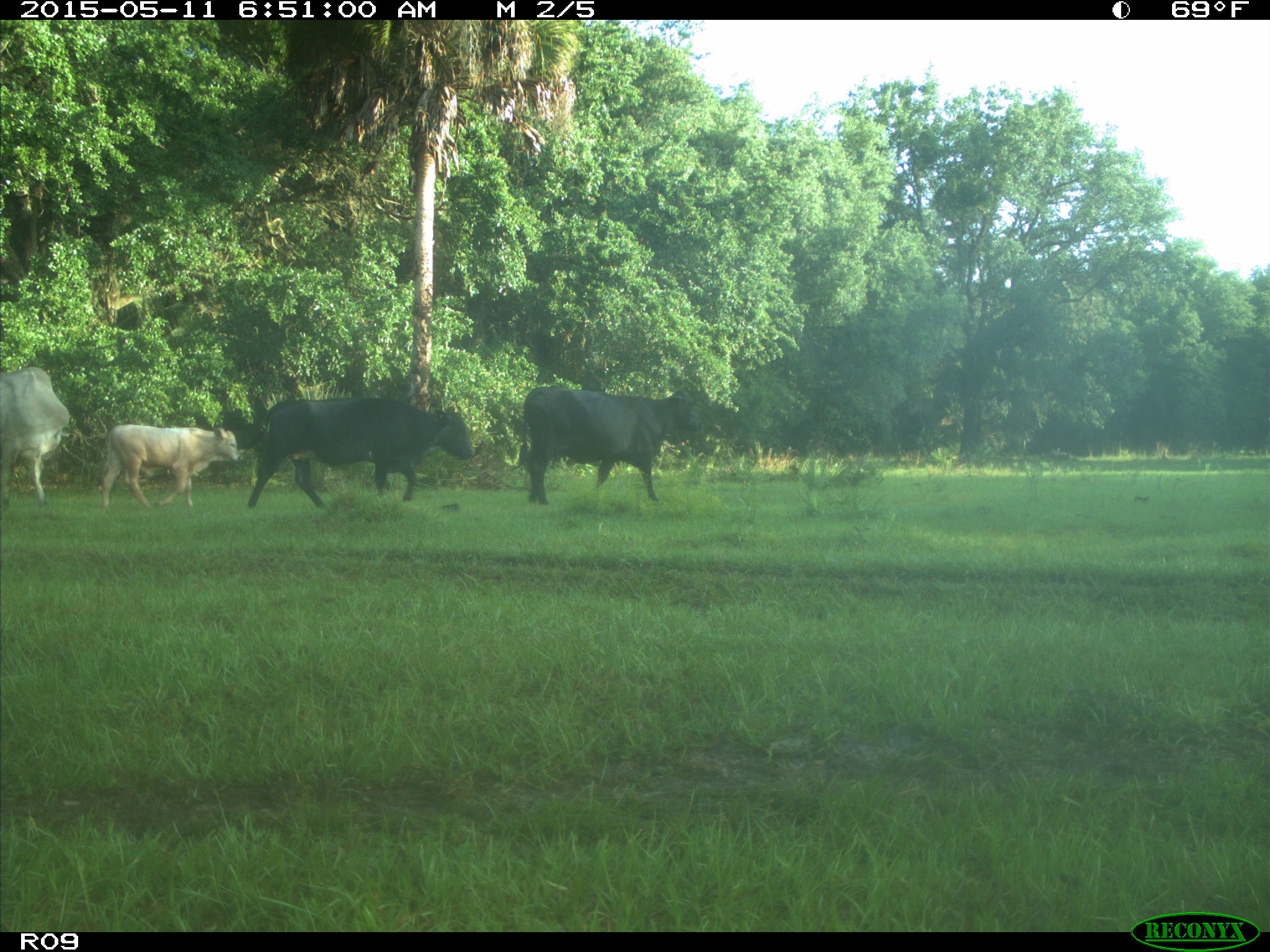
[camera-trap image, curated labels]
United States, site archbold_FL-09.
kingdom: Animalia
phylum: Chordata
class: Mammalia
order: Artiodactyla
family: Bovidae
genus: Bos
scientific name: Bos taurus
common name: domestic cow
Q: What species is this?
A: Bos taurus (domestic cow).